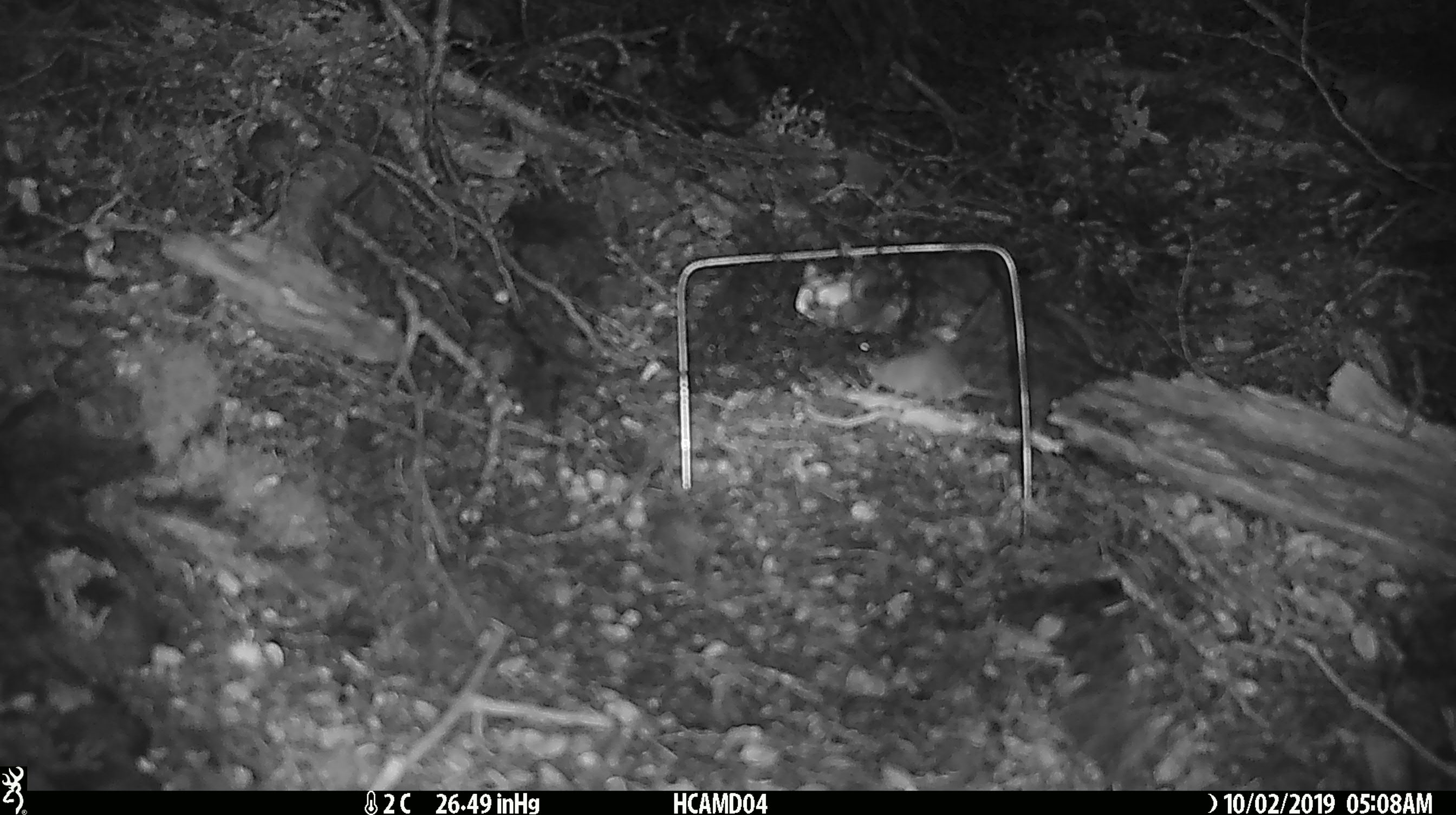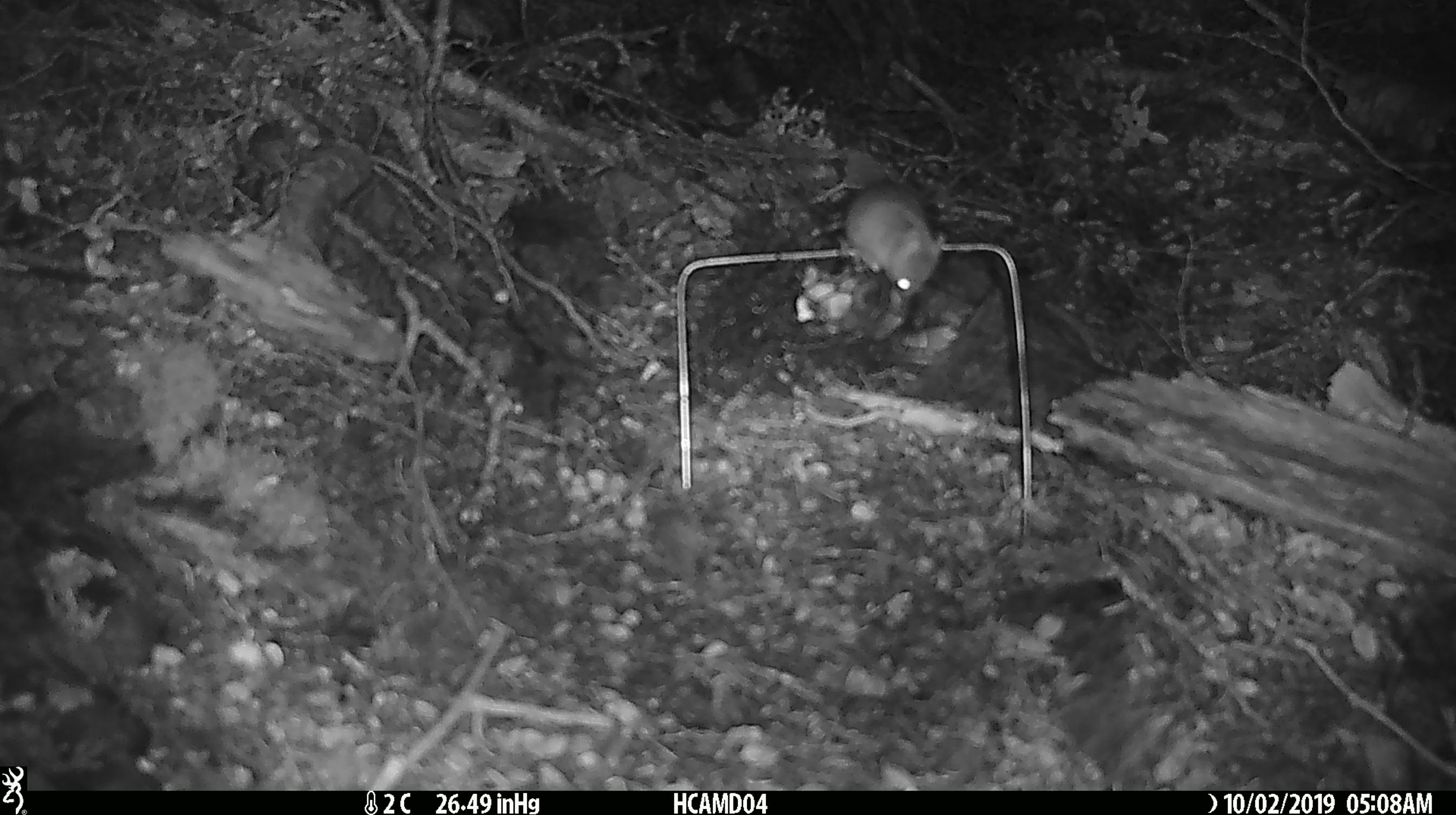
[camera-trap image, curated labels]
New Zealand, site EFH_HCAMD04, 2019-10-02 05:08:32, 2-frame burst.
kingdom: Animalia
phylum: Chordata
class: Mammalia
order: Rodentia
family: Muridae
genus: Mus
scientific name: Mus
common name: mouse